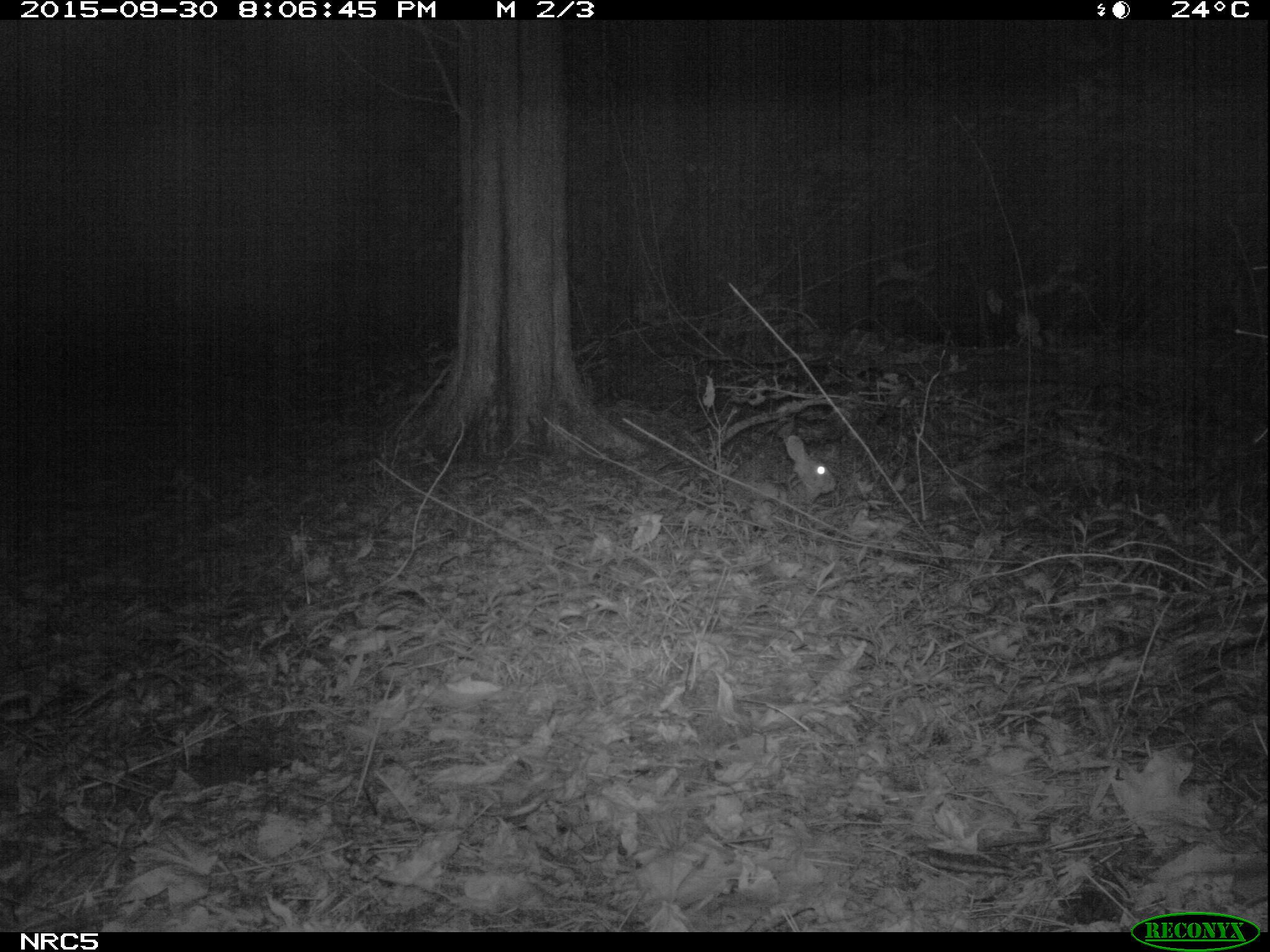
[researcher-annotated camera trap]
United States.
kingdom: Animalia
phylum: Chordata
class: Mammalia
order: Lagomorpha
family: Leporidae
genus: Sylvilagus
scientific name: Sylvilagus floridanus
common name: eastern cottontail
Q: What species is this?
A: Eastern Cottontail (Sylvilagus floridanus).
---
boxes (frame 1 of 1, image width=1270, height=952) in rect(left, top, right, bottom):
Eastern Cottontail: rect(723, 429, 842, 529)